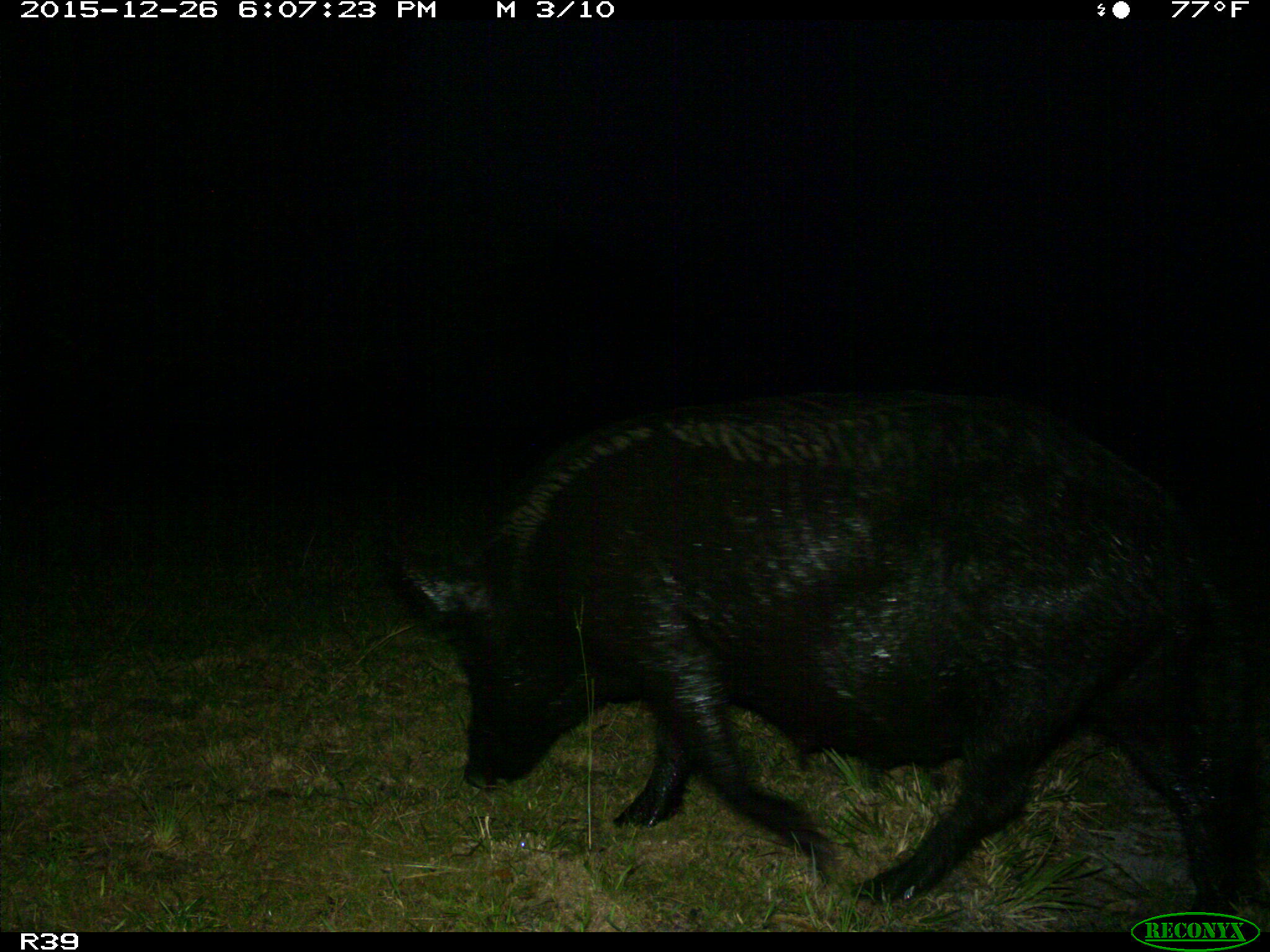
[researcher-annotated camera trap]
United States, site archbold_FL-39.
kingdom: Animalia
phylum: Chordata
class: Mammalia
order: Artiodactyla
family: Suidae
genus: Sus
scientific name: Sus scrofa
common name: wild boar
Sus scrofa (wild boar).